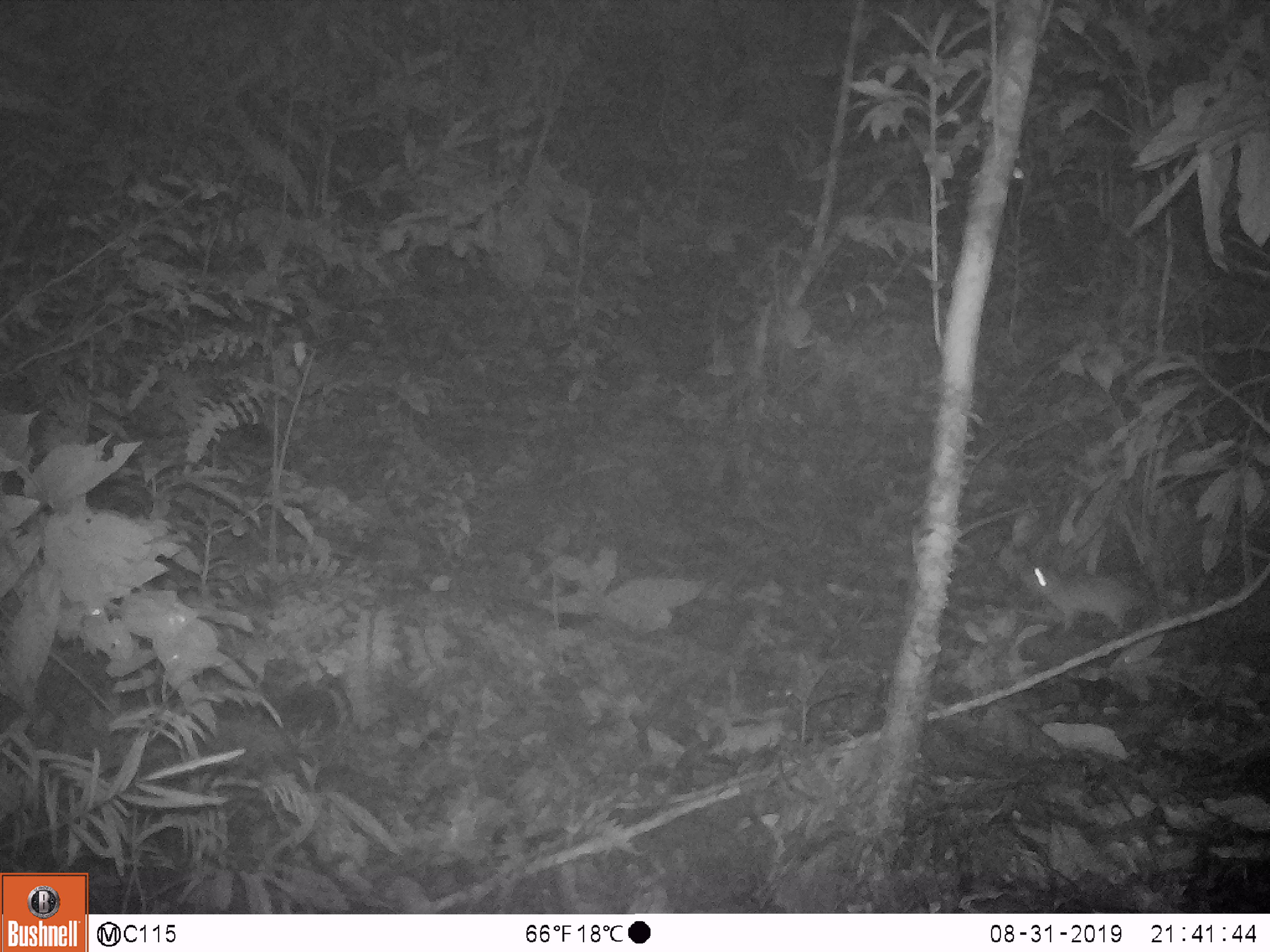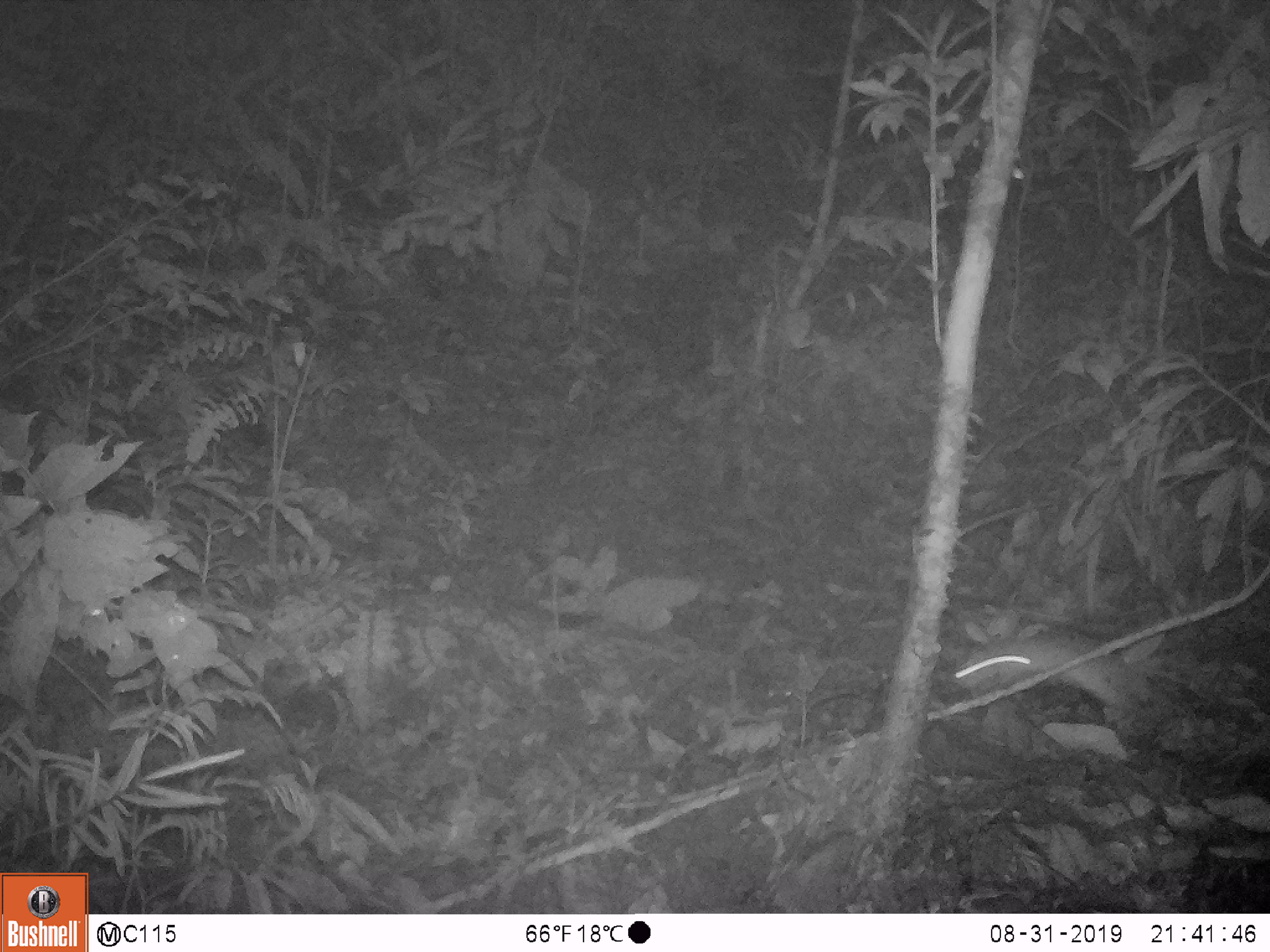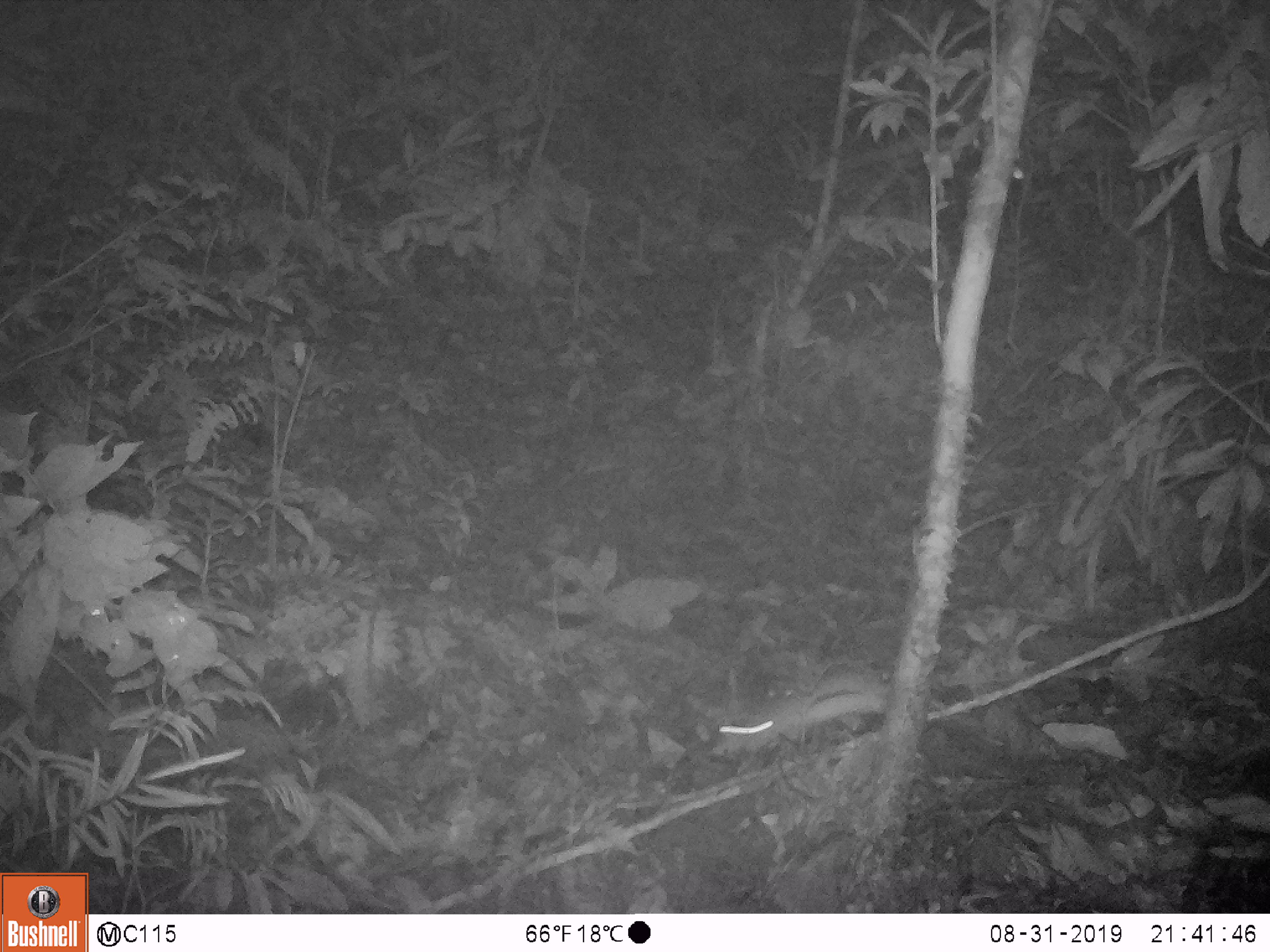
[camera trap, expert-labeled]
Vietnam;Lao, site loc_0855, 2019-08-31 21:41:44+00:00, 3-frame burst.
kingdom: Animalia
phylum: Chordata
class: Mammalia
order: Rodentia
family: Muridae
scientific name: Muridae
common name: old-world mice and rats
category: unidentified murid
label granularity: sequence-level